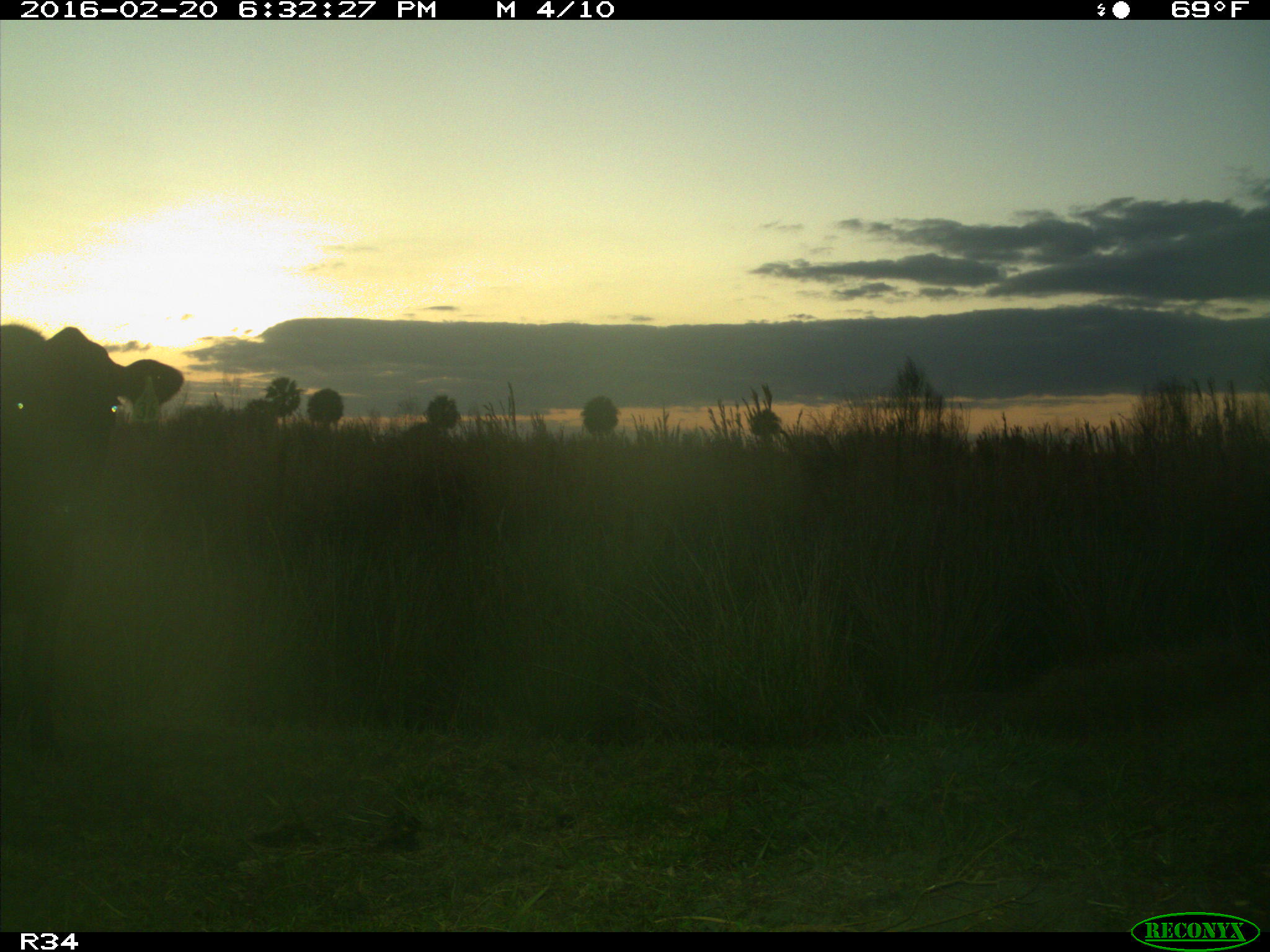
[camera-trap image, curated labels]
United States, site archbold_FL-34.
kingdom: Animalia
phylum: Chordata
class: Mammalia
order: Artiodactyla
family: Bovidae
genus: Bos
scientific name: Bos taurus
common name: domestic cow